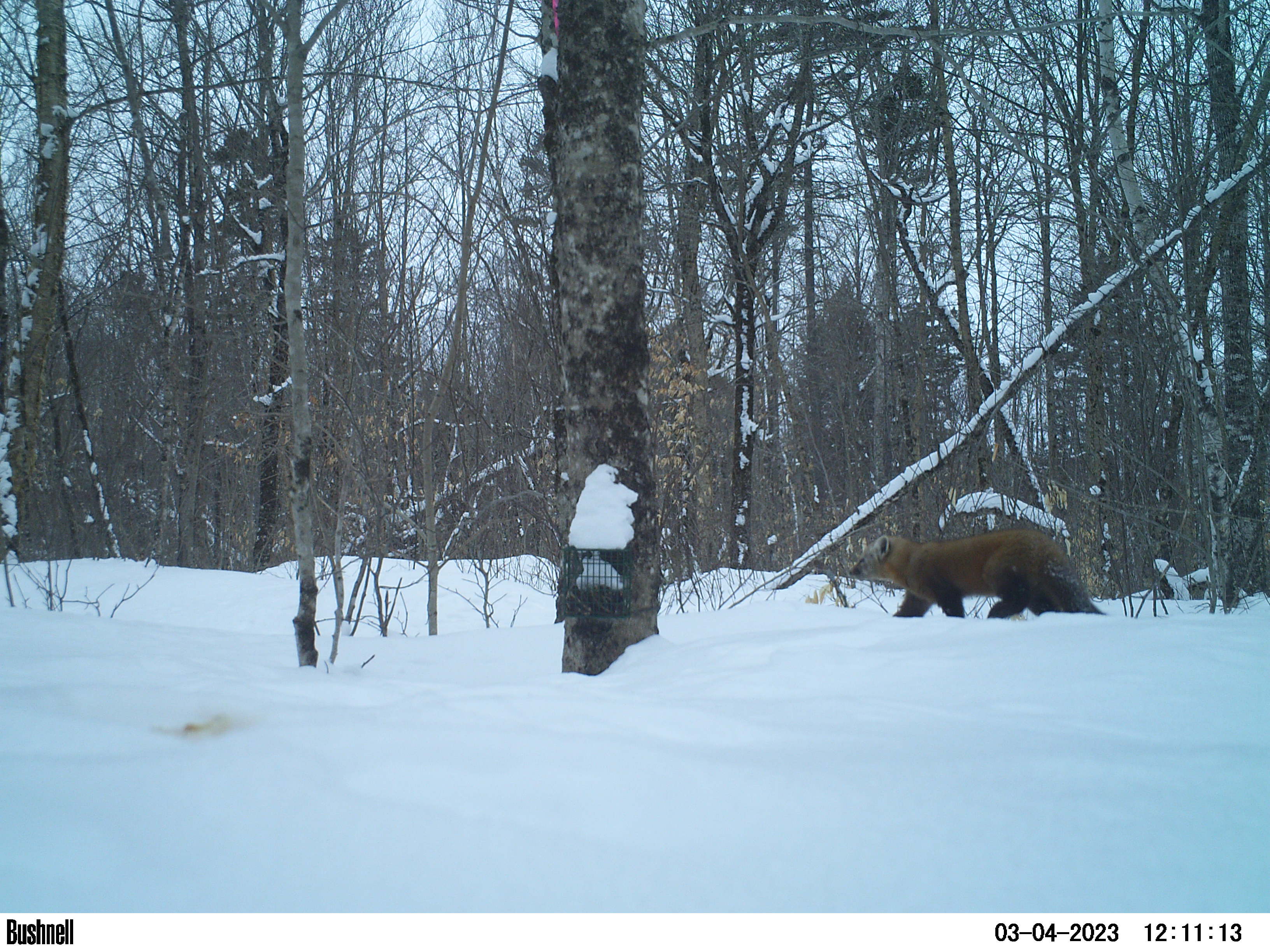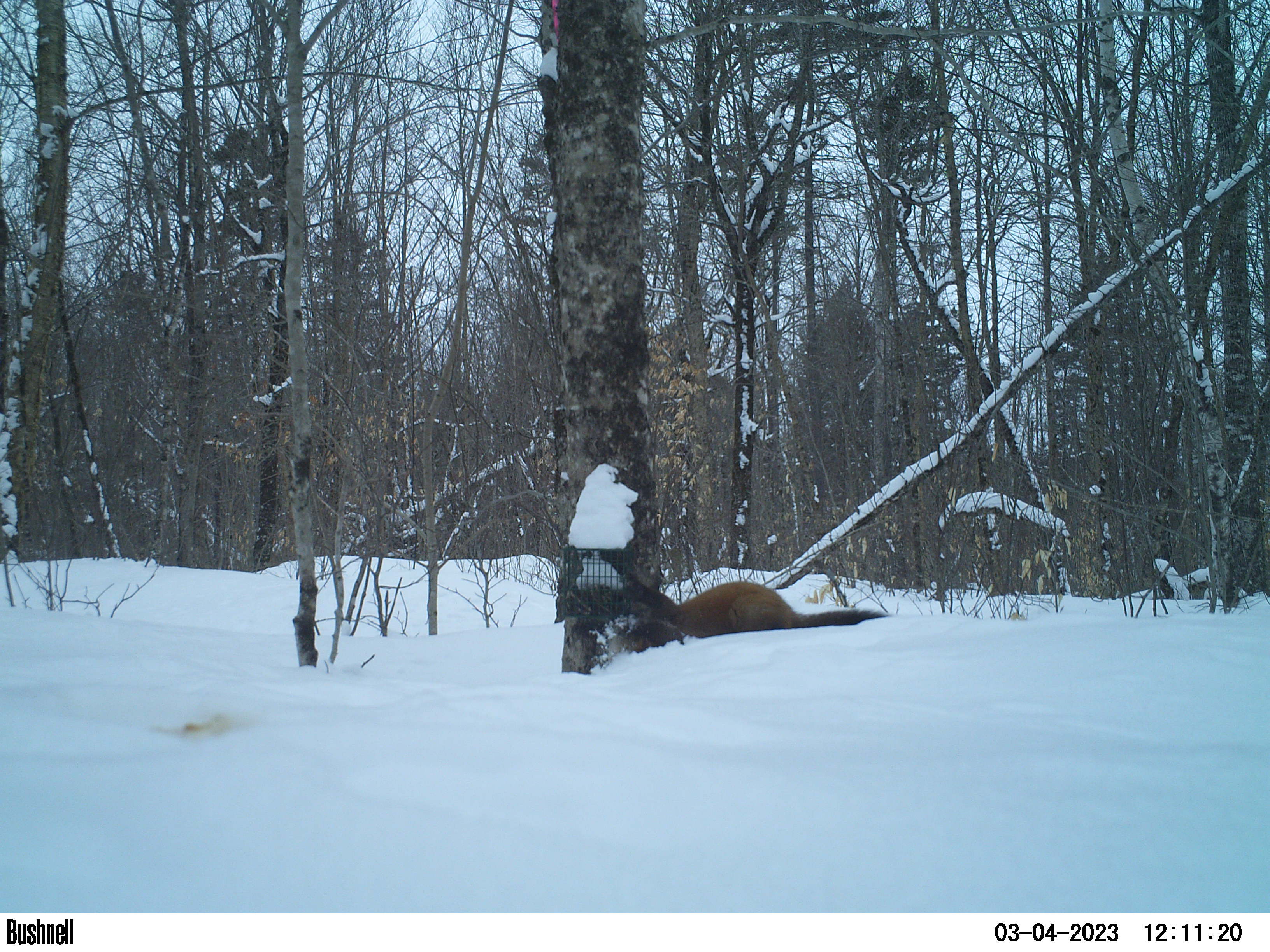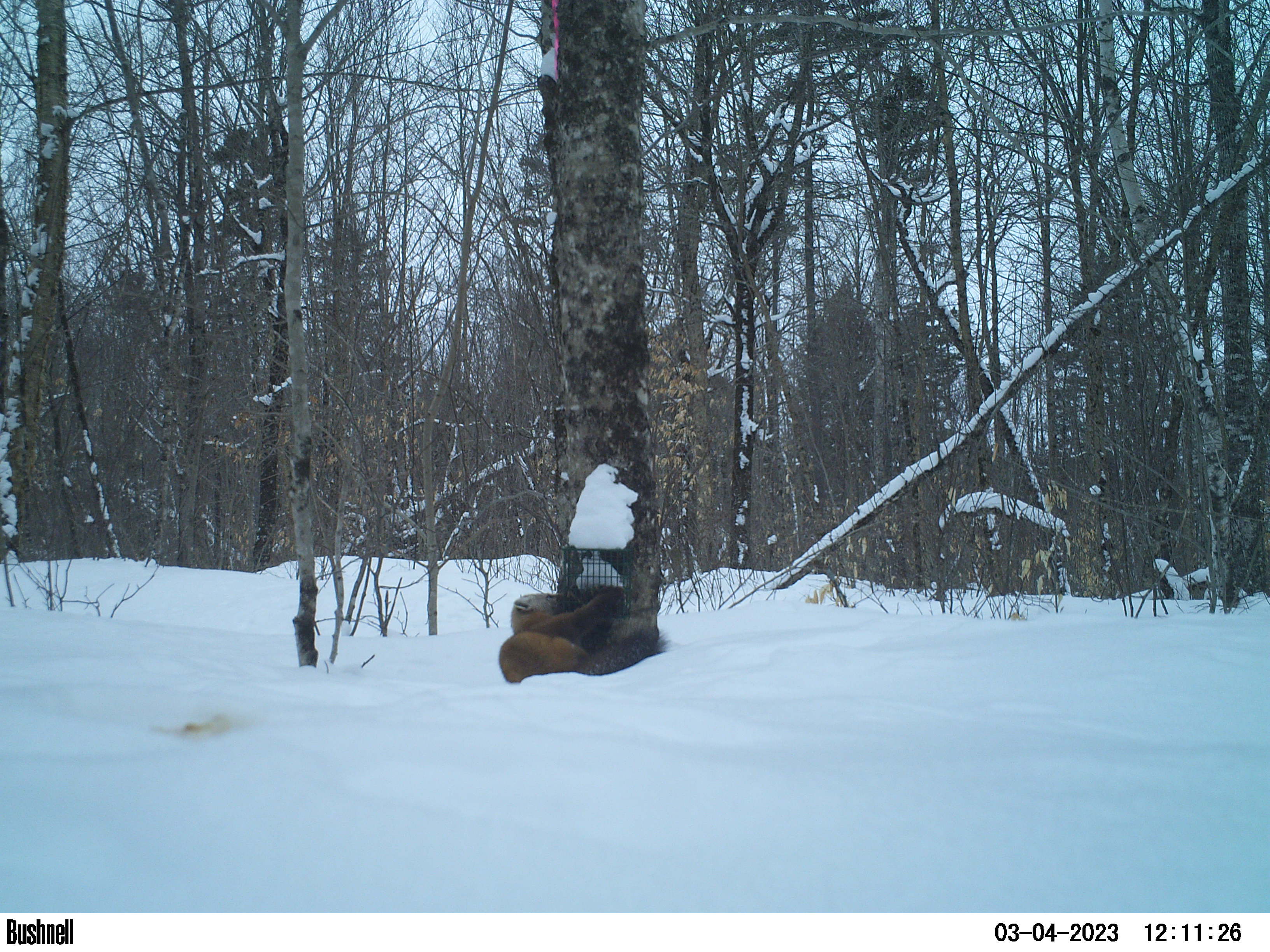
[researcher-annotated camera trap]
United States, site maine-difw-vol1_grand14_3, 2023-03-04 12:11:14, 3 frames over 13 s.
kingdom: Animalia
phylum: Chordata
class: Mammalia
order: Carnivora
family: Mustelidae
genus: Martes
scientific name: Martes americana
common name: american marten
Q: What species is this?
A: American marten (Martes americana).